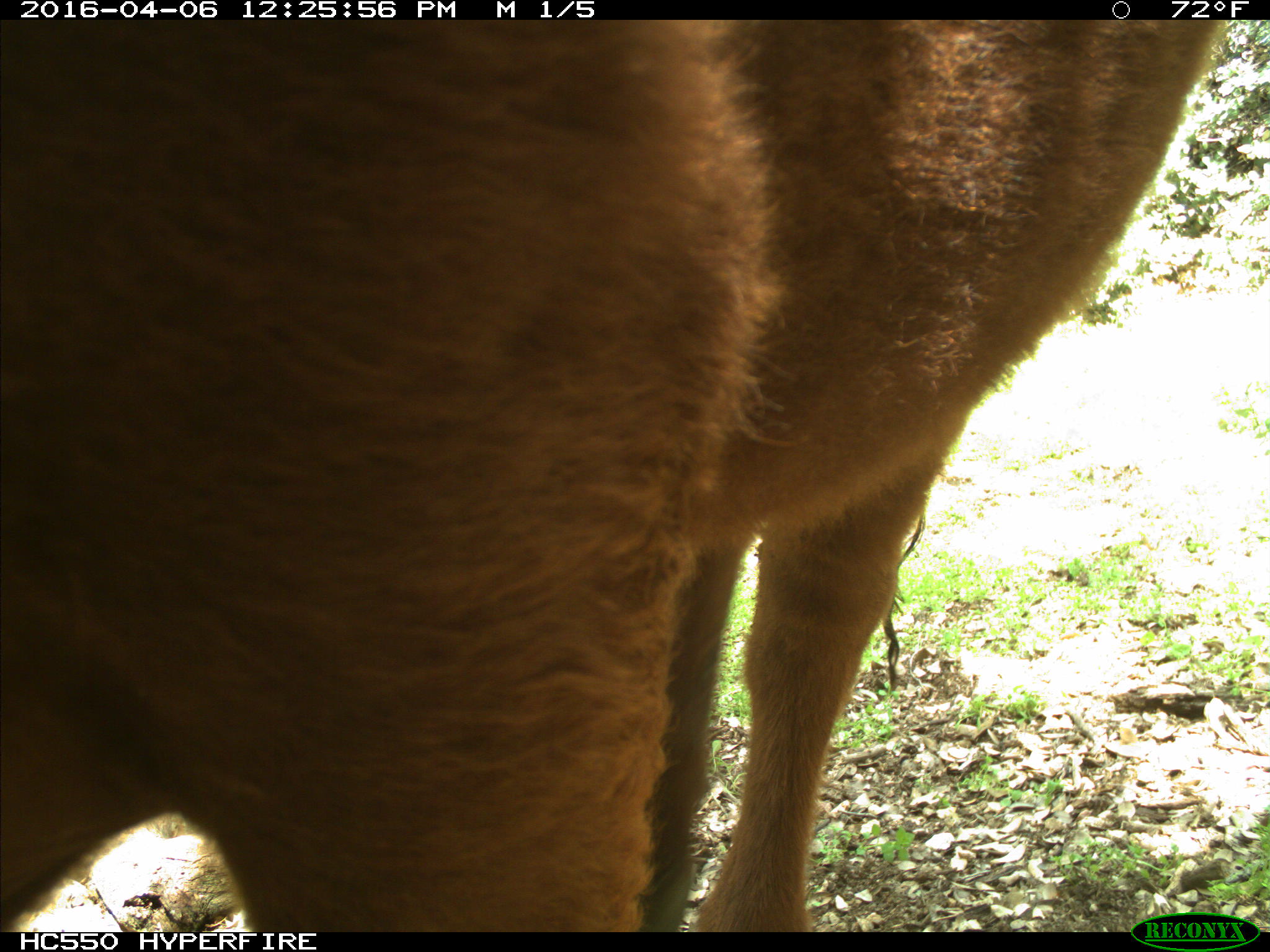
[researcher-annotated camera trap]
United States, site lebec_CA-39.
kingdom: Animalia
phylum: Chordata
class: Mammalia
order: Artiodactyla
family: Bovidae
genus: Bos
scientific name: Bos taurus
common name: domestic cow